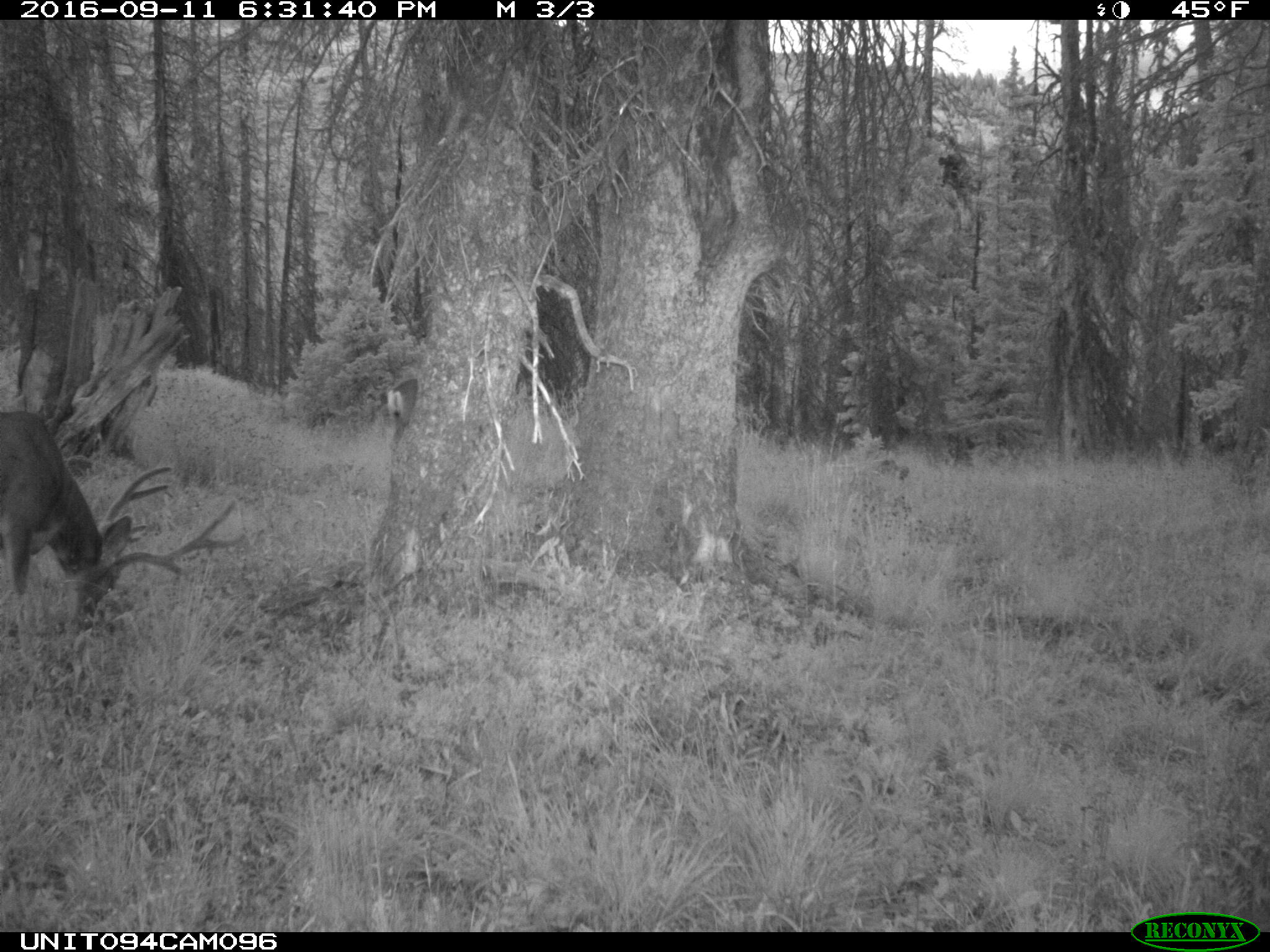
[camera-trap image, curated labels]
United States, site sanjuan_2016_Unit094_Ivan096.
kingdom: Animalia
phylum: Chordata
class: Mammalia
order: Artiodactyla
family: Cervidae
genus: Odocoileus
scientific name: Odocoileus hemionus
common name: mule deer